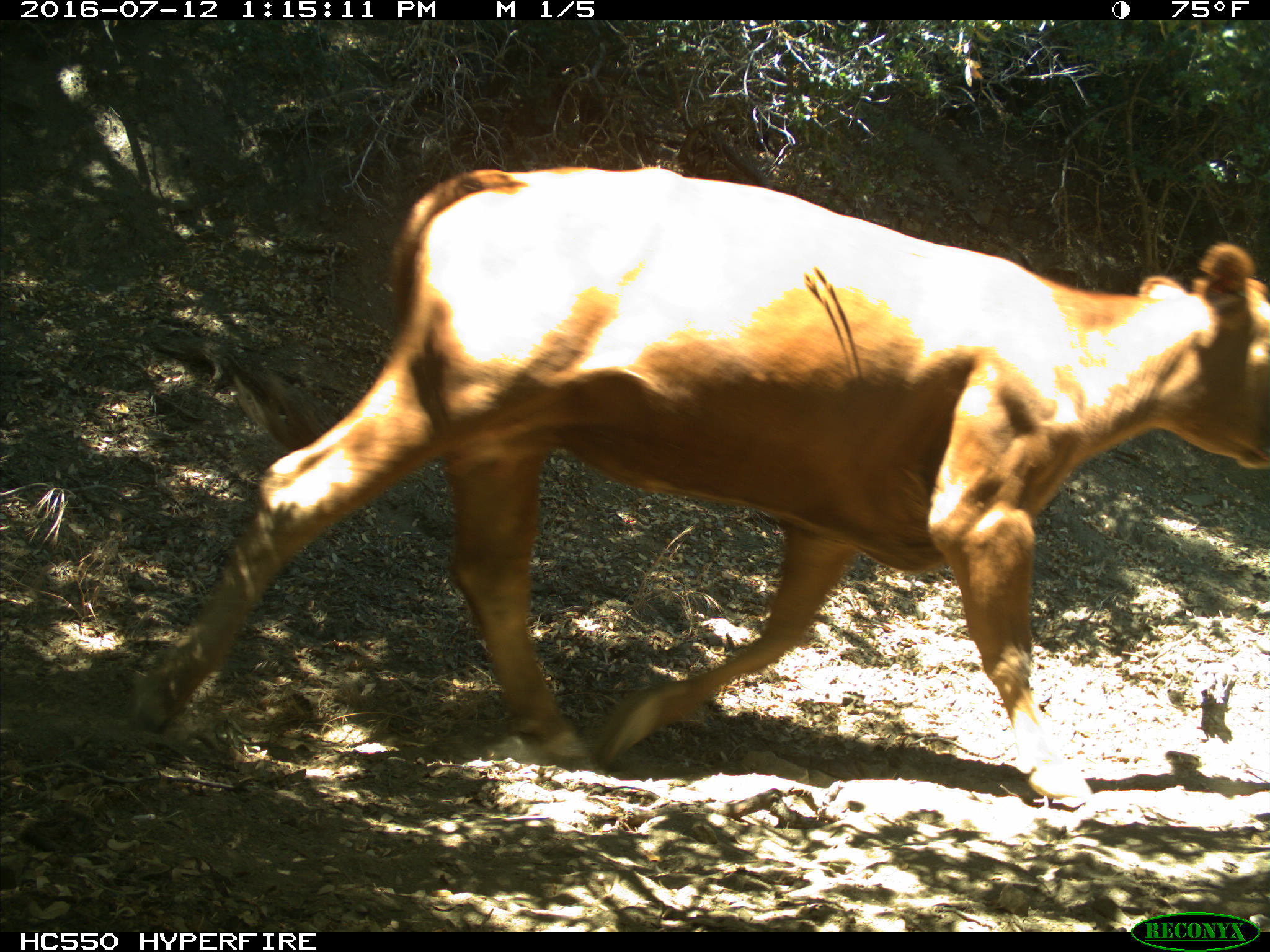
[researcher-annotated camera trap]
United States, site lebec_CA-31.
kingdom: Animalia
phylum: Chordata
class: Mammalia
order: Artiodactyla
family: Bovidae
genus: Bos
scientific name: Bos taurus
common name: domestic cow